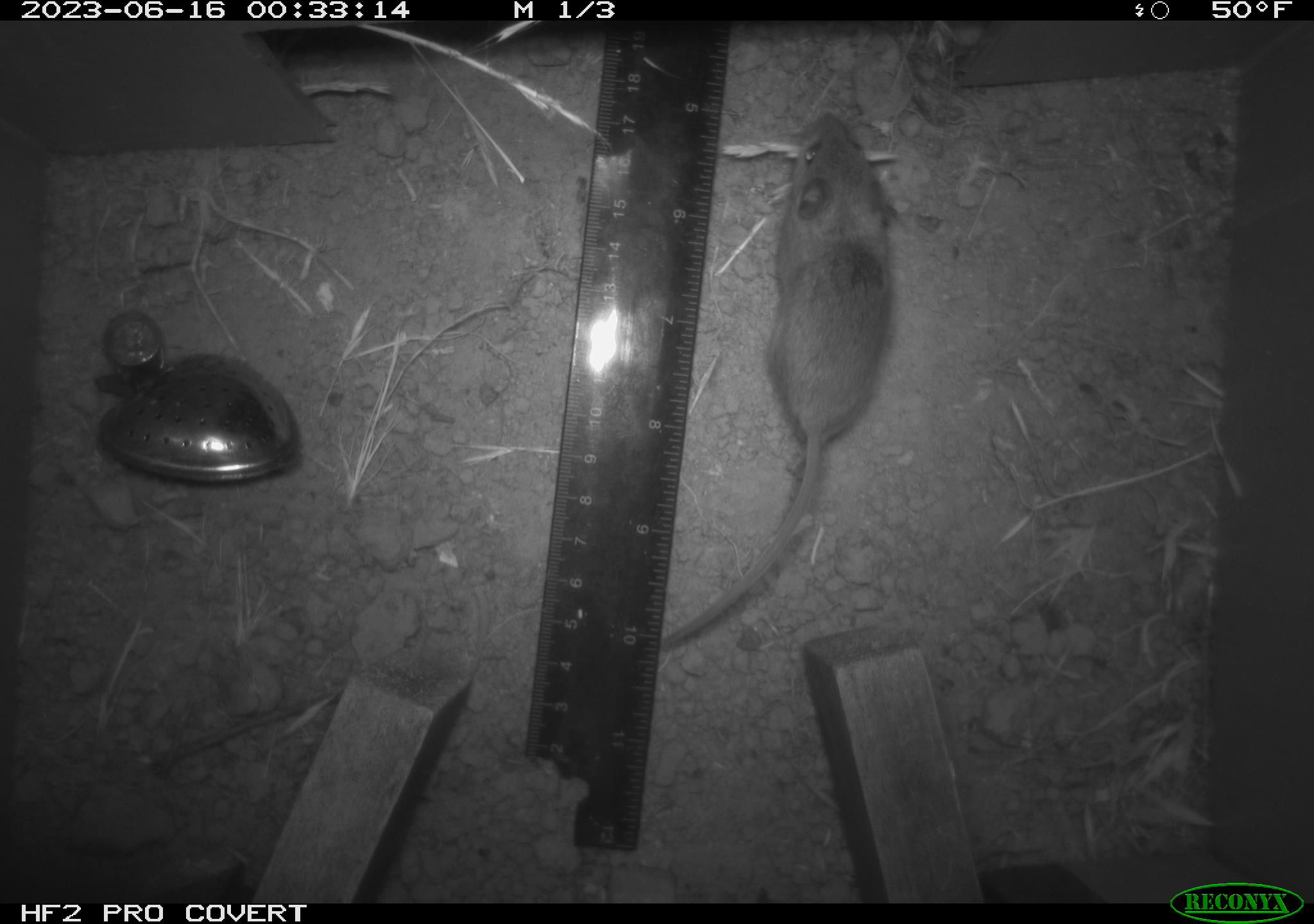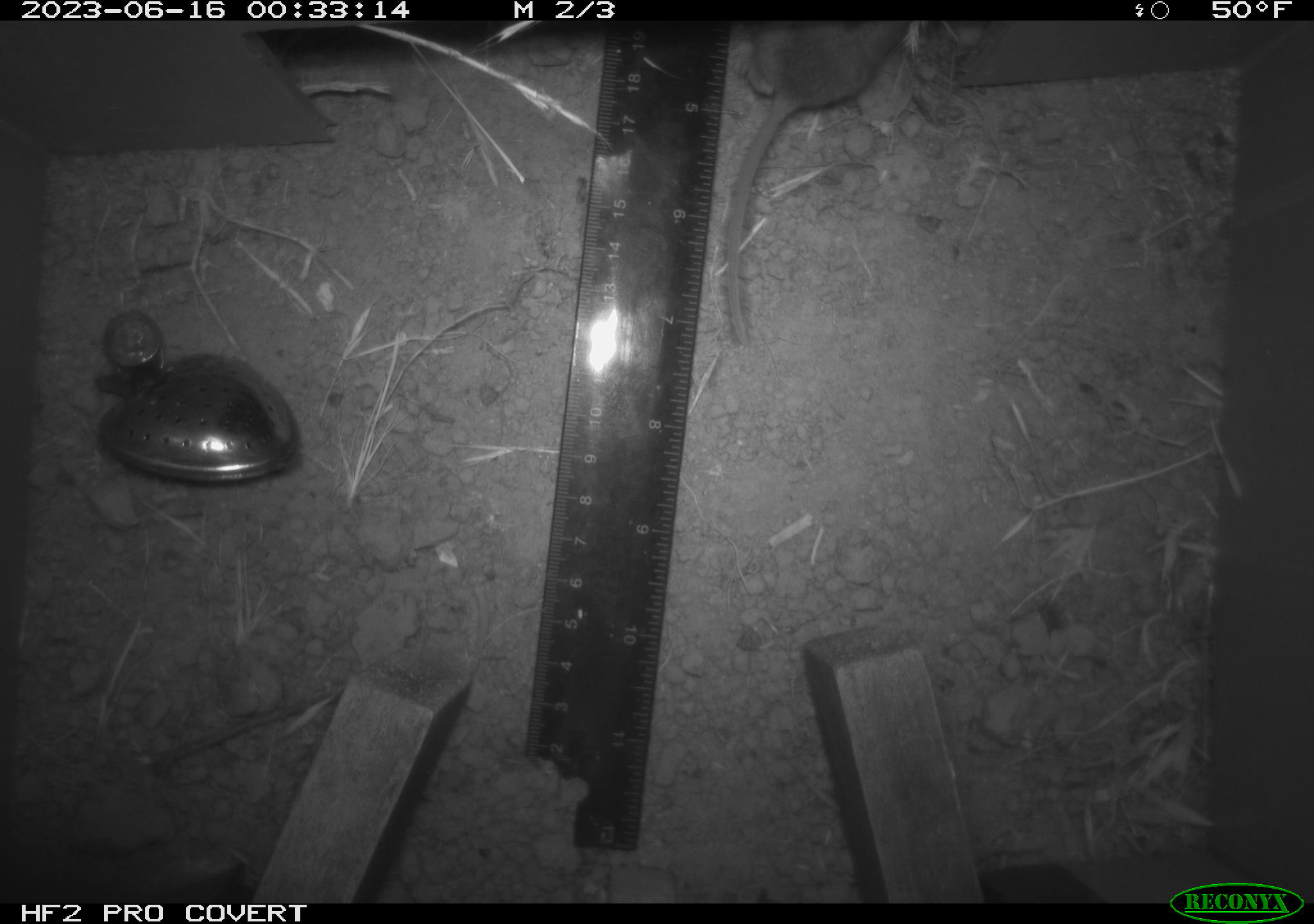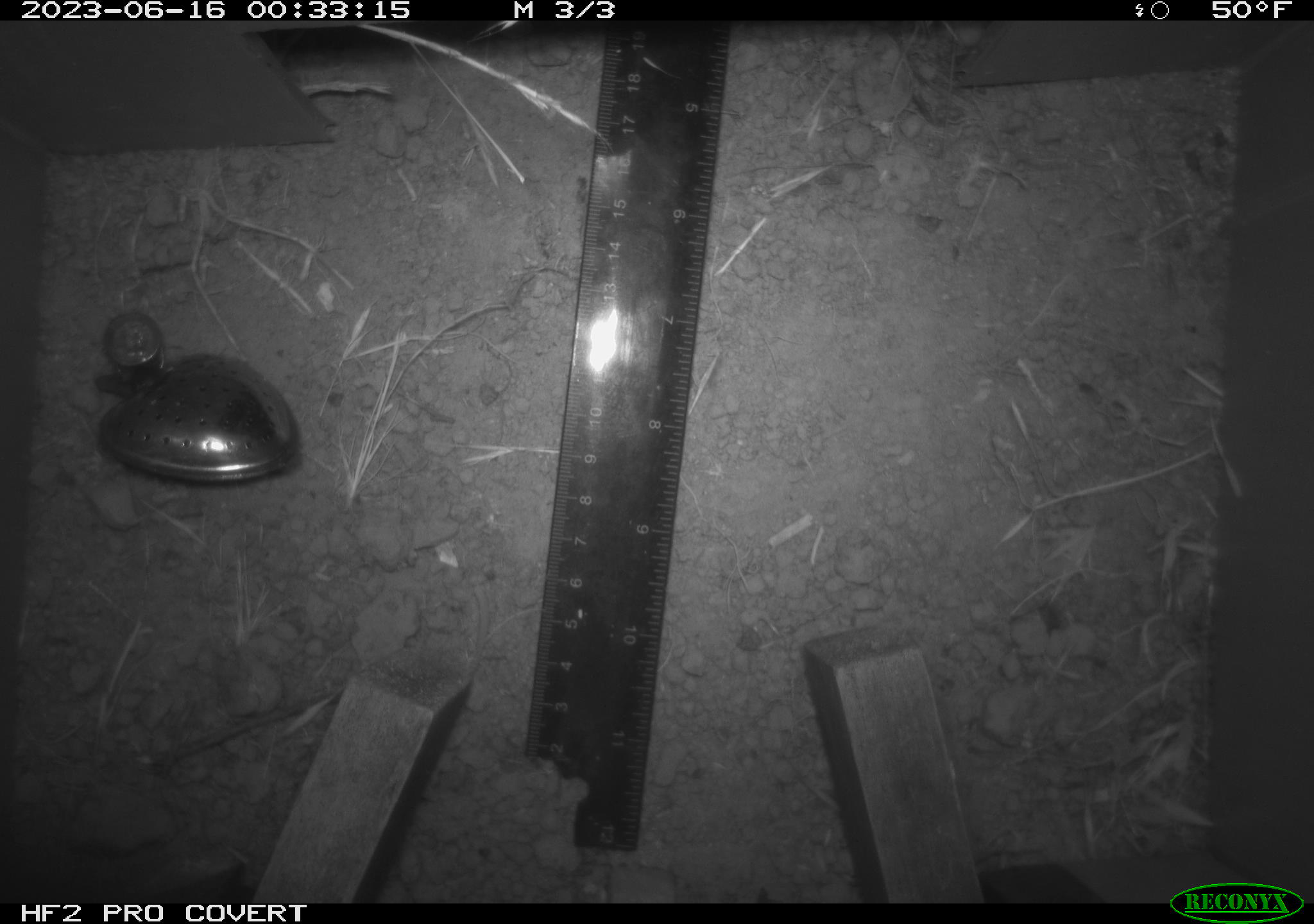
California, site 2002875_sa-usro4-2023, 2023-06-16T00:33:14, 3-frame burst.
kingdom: Animalia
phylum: Chordata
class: Mammalia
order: Rodentia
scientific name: Rodentia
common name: mouse species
Mouse species (Rodentia).